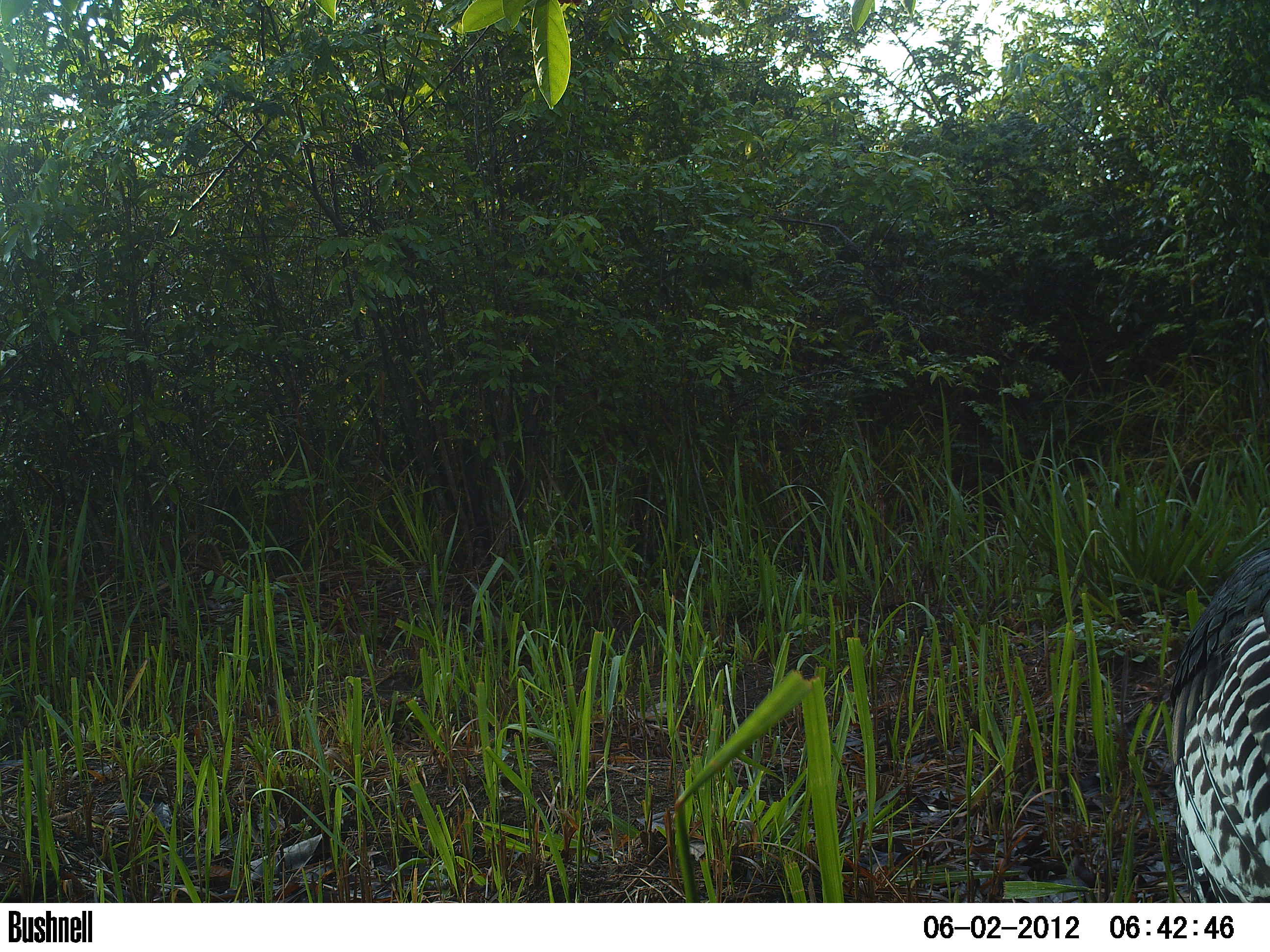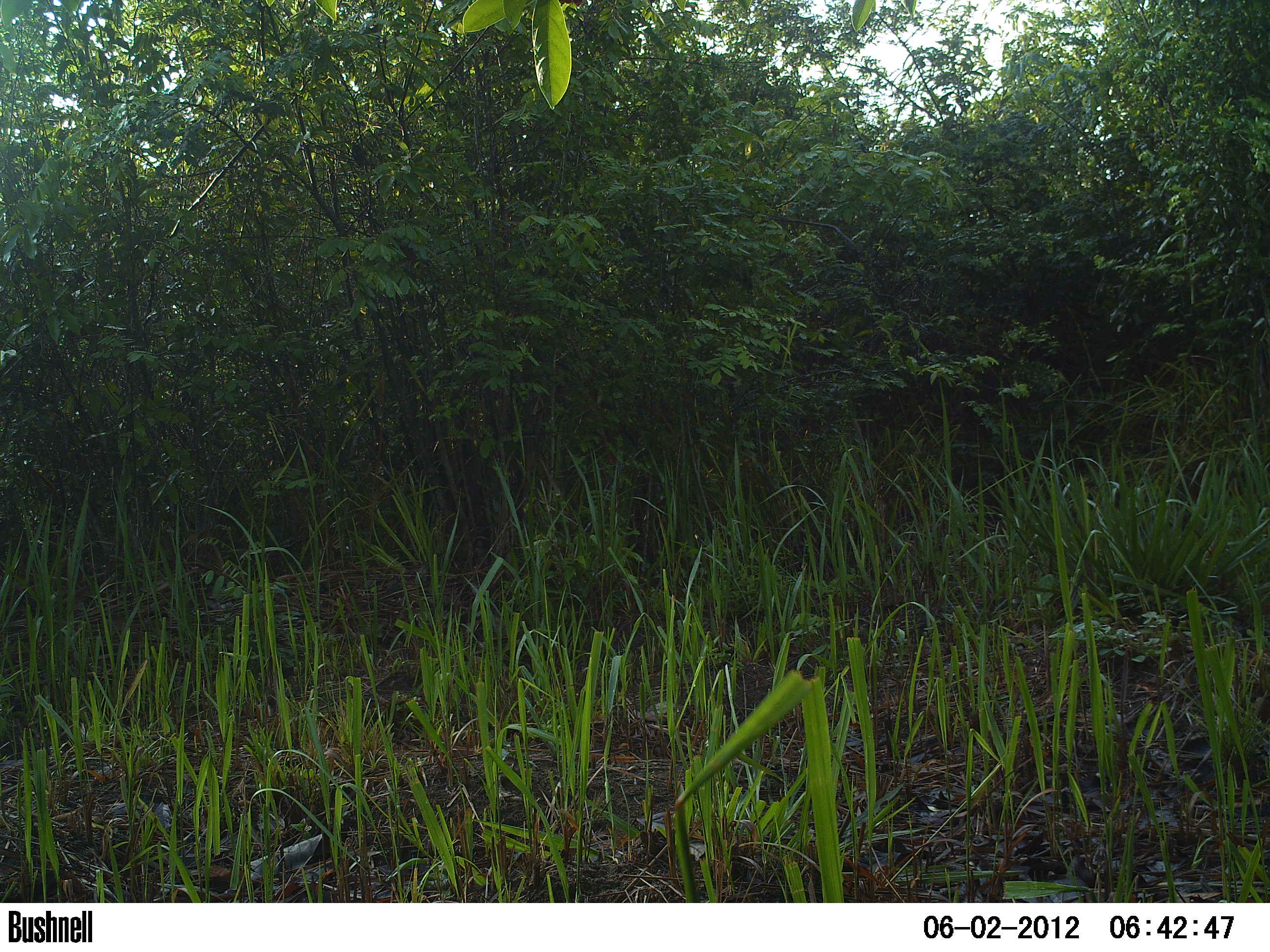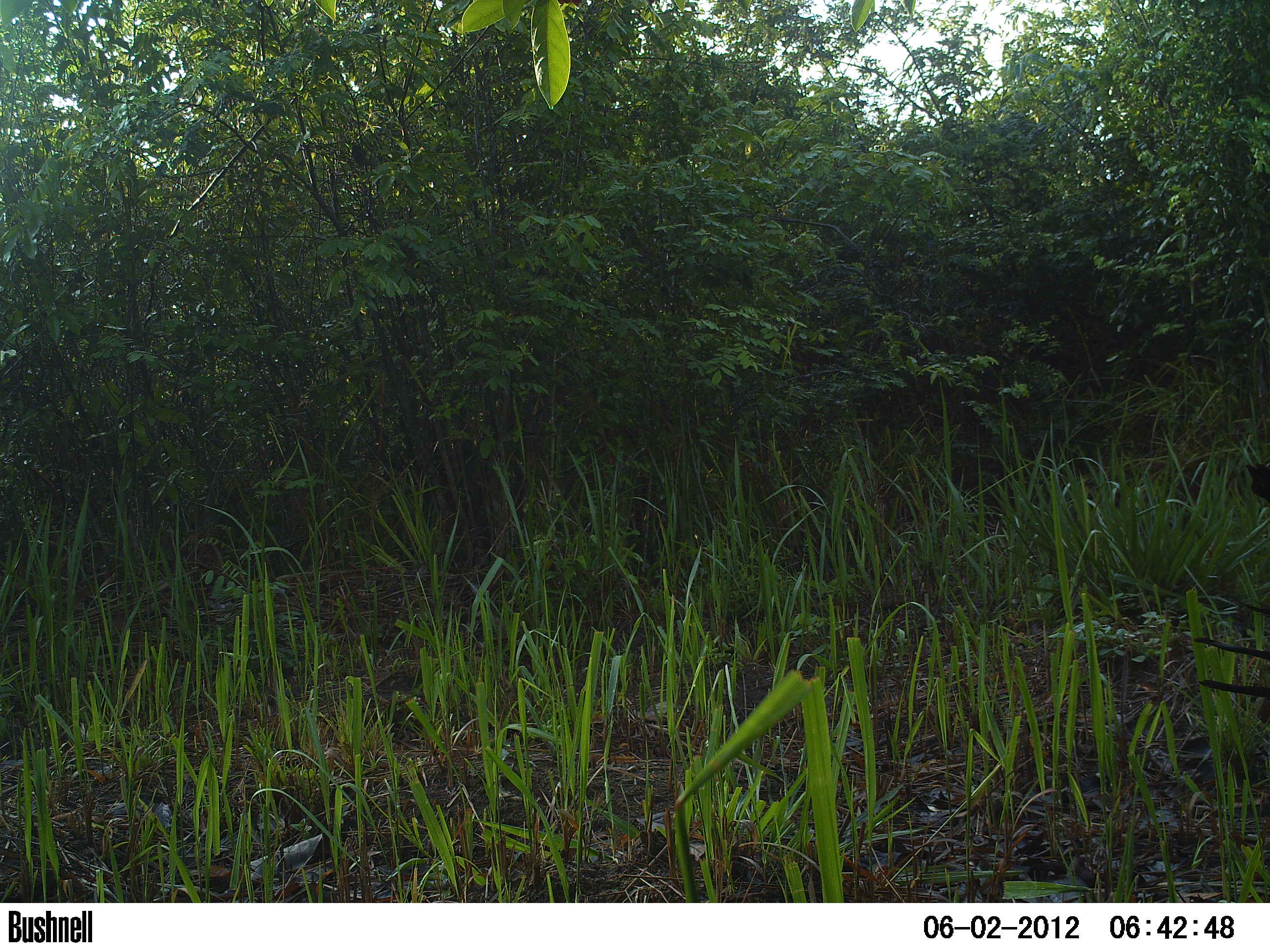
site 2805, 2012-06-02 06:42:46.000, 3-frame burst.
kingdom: Animalia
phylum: Chordata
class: Aves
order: Galliformes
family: Phasianidae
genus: Meleagris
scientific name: Meleagris ocellata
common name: ocellated turkey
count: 1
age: adult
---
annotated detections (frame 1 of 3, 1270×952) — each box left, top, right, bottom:
meleagris ocellata: 1161, 541, 1267, 901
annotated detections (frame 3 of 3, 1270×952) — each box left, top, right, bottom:
meleagris ocellata: 1191, 456, 1270, 722